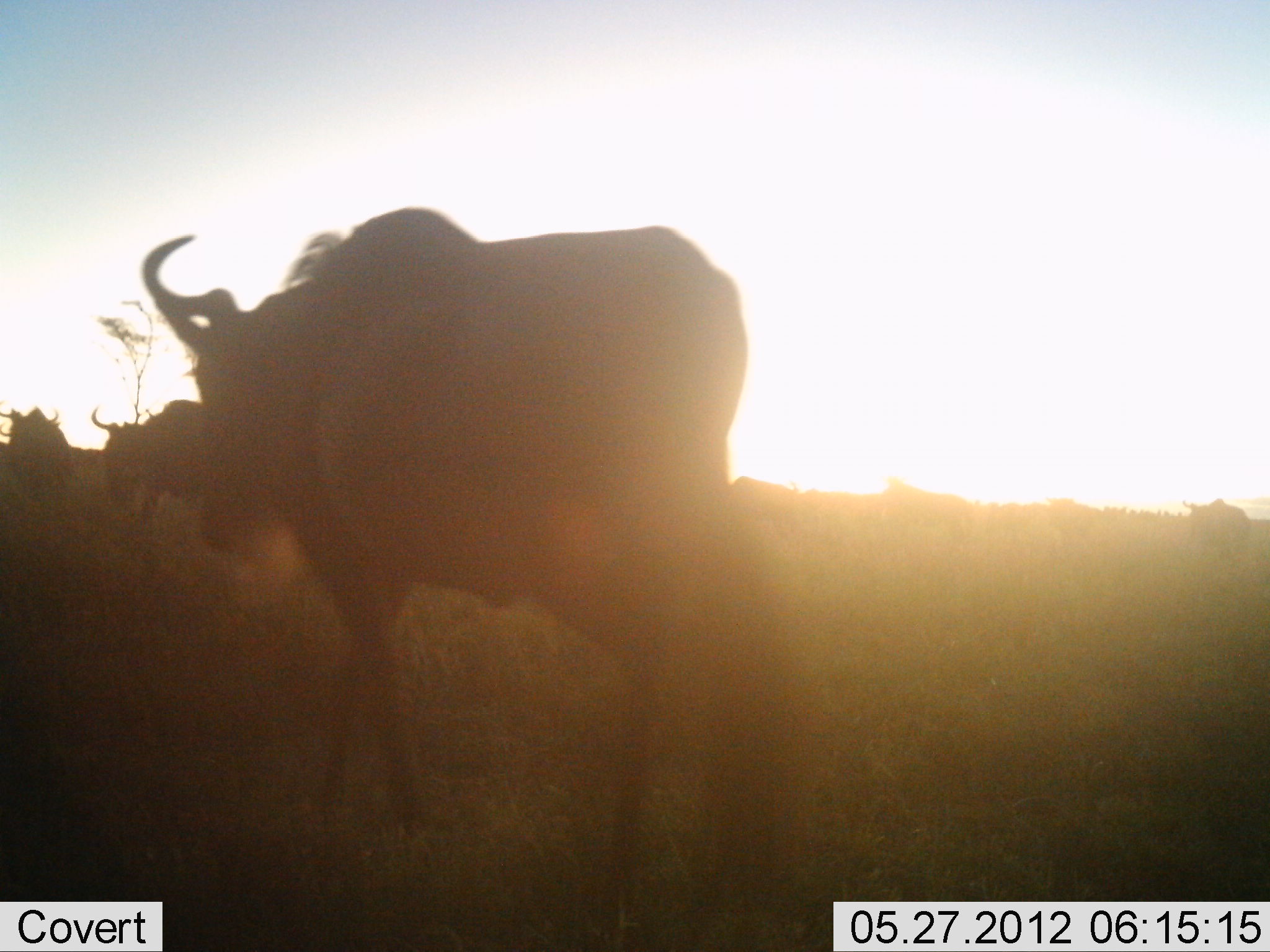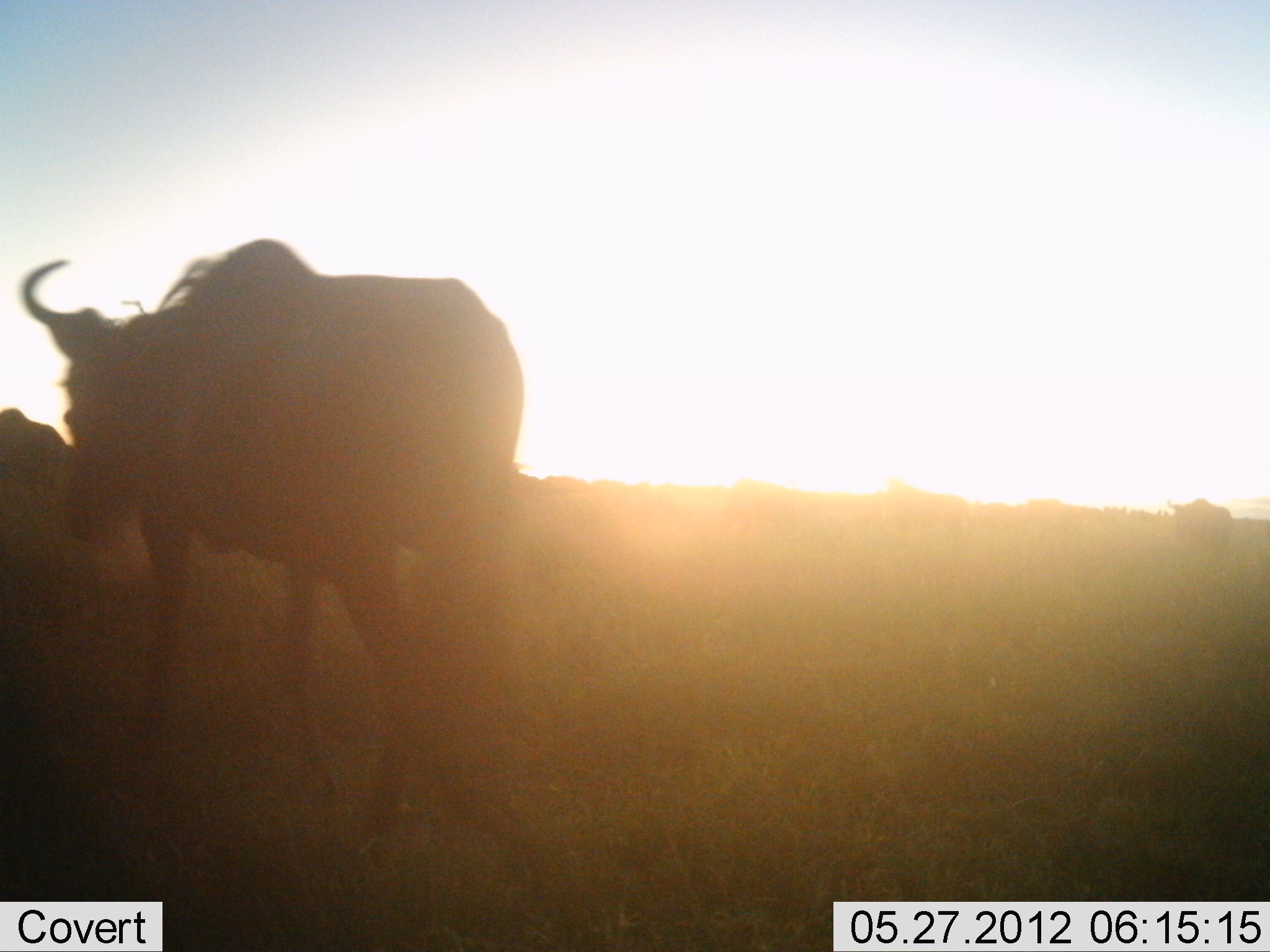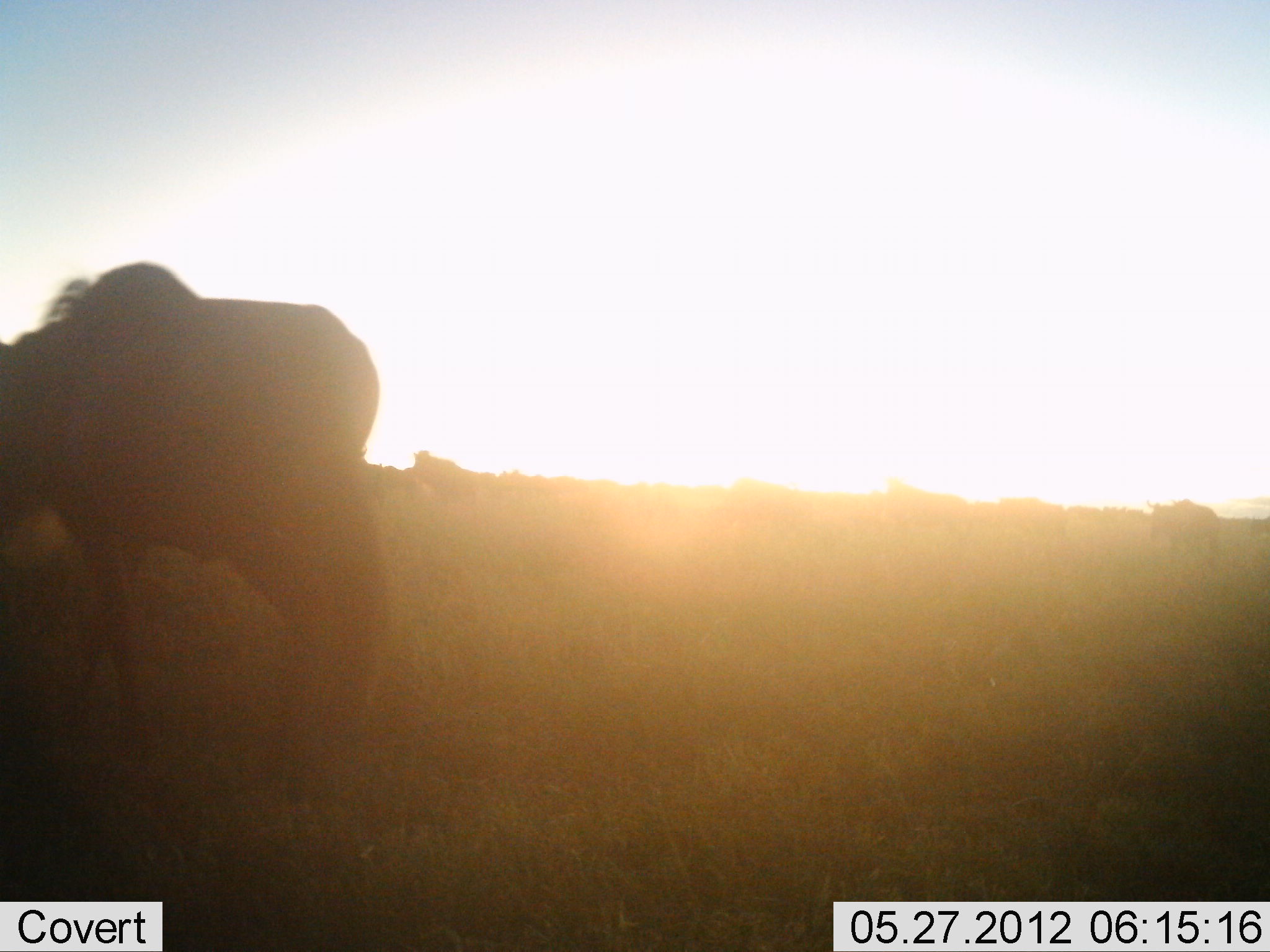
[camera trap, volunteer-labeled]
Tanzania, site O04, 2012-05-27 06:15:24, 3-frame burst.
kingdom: Animalia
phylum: Chordata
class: Mammalia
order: Artiodactyla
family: Bovidae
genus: Connochaetes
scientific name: Connochaetes taurinus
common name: blue wildebeest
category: wildebeest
Wildebeest (blue wildebeest) (Connochaetes taurinus), count 8. Behavior (volunteer vote fractions): standing 0%, resting 0%, moving 100%, interacting 0%. Young present (vote fraction): 0%. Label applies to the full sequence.